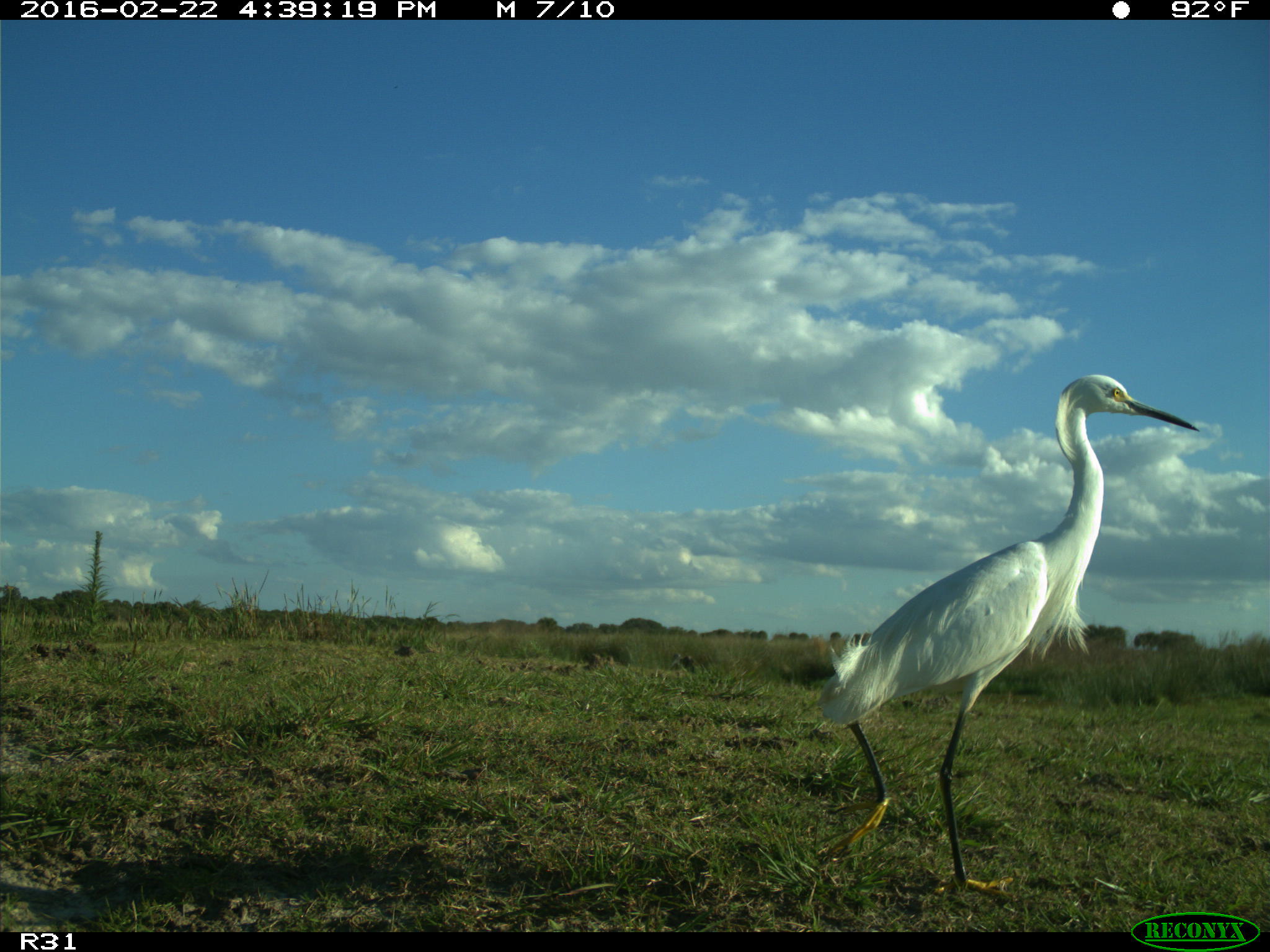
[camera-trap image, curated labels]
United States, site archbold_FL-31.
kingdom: Animalia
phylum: Chordata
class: Aves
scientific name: Aves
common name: birds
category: unidentified bird